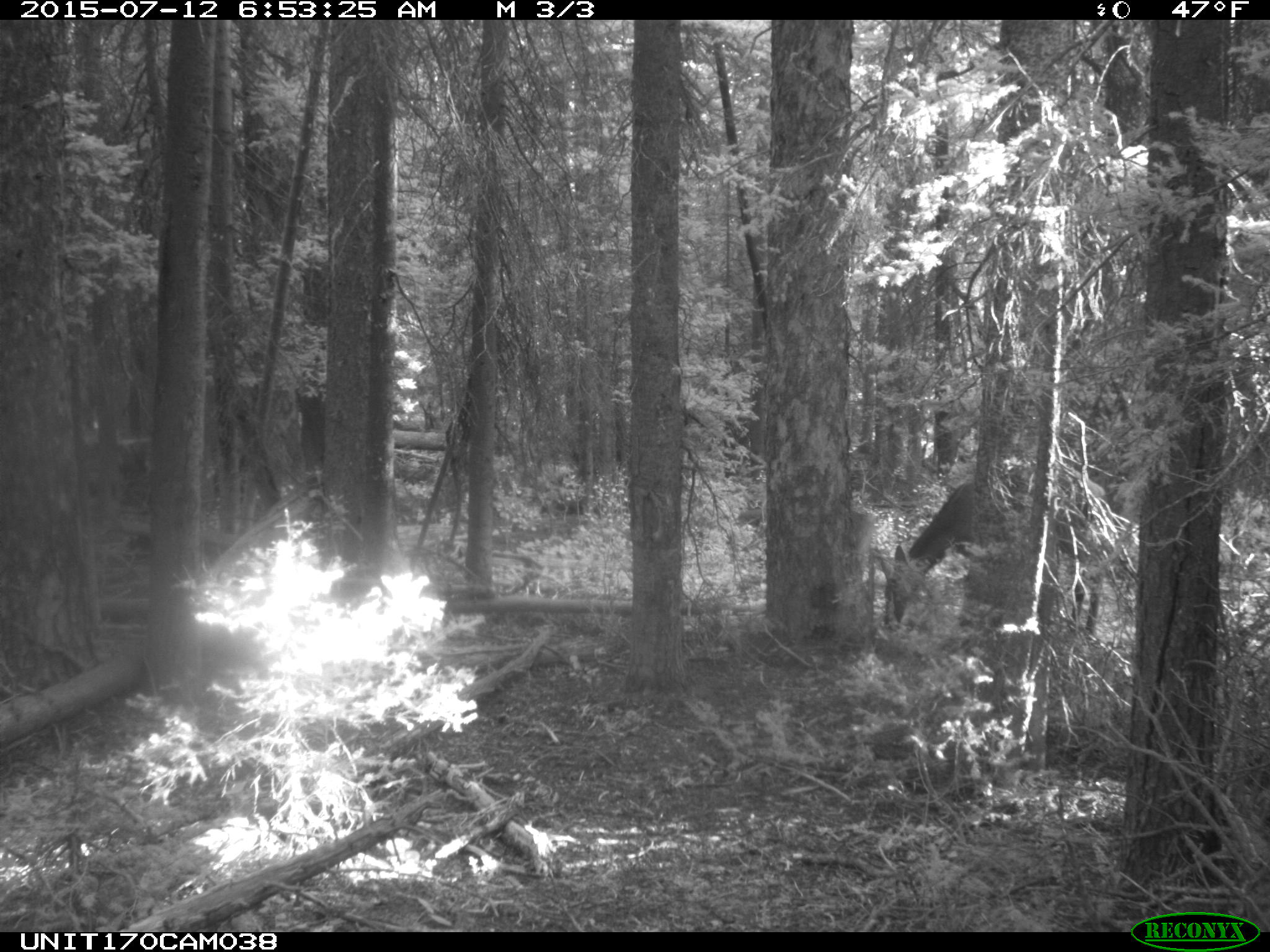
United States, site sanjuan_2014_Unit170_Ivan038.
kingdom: Animalia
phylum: Chordata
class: Mammalia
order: Artiodactyla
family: Cervidae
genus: Cervus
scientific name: Cervus elaphus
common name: red deer